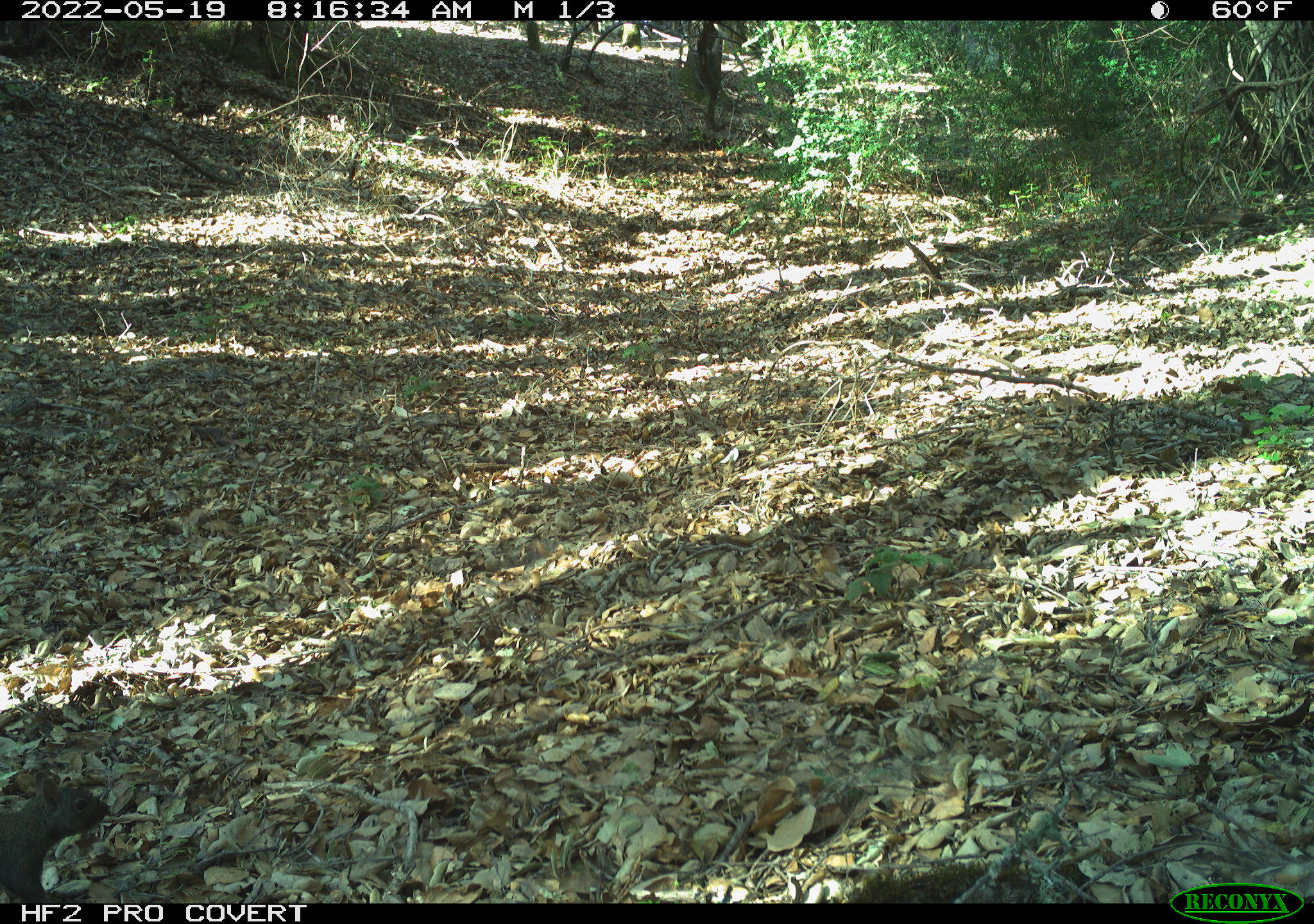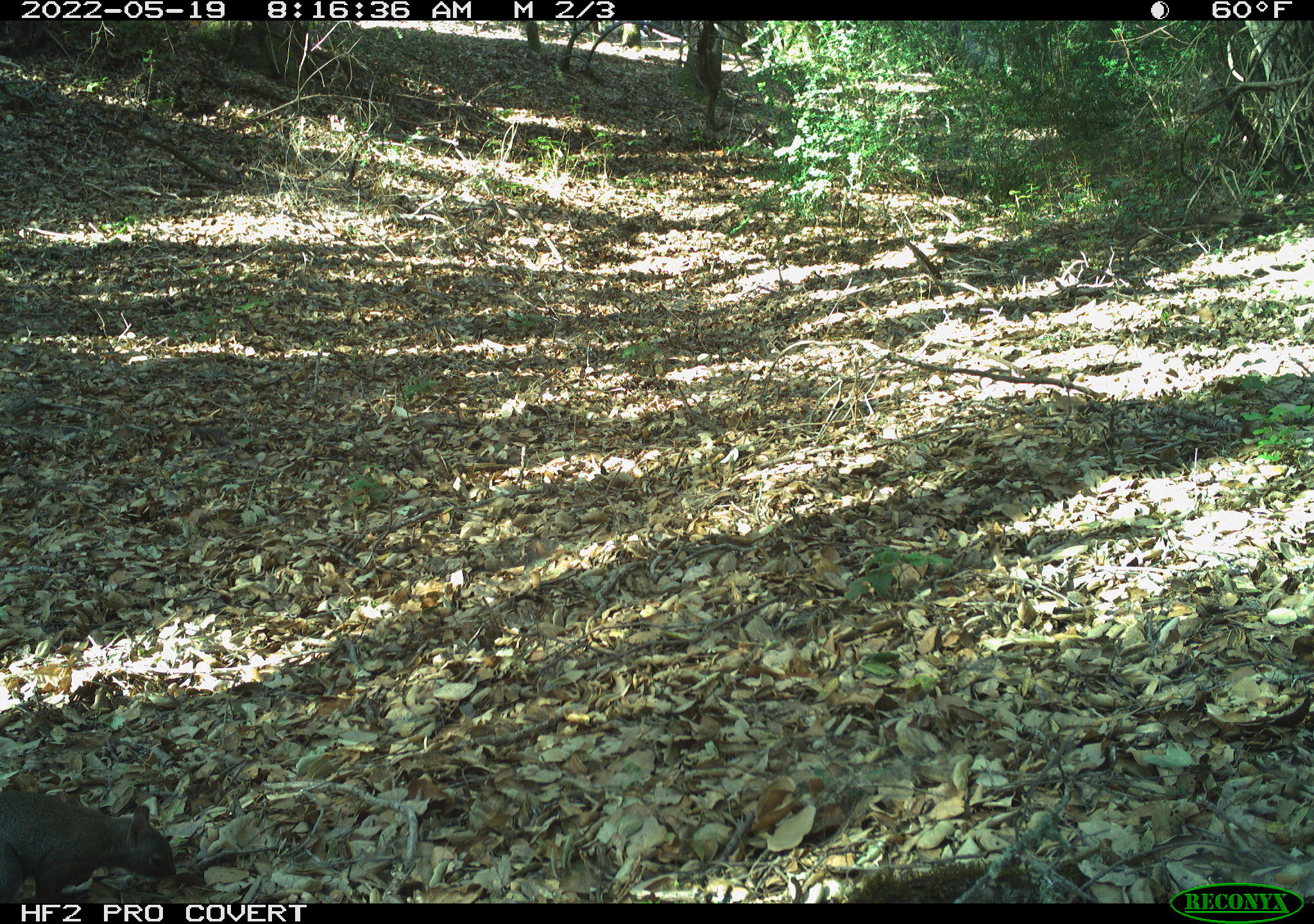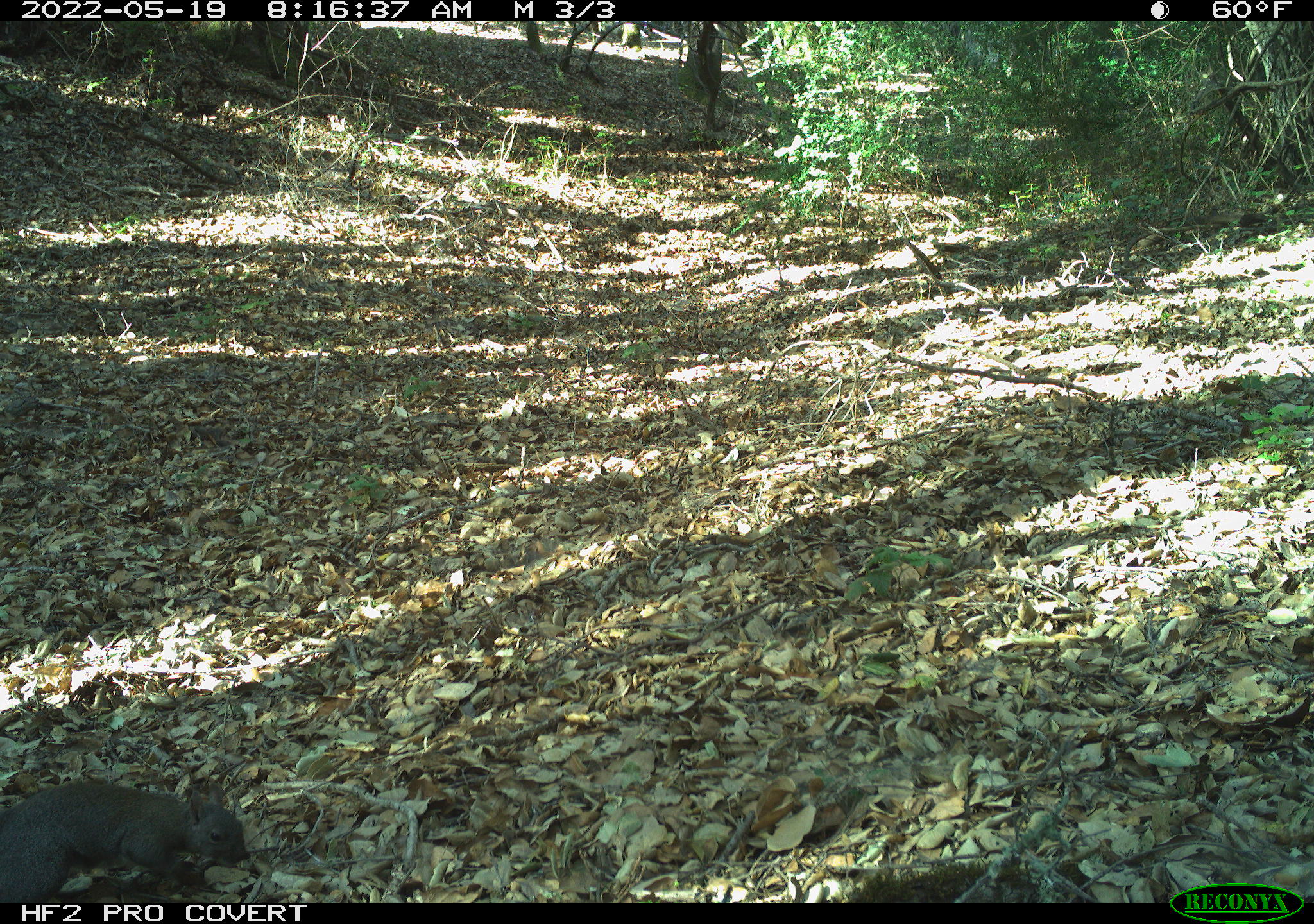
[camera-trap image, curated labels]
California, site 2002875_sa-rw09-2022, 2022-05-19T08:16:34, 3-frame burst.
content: unidentified animal